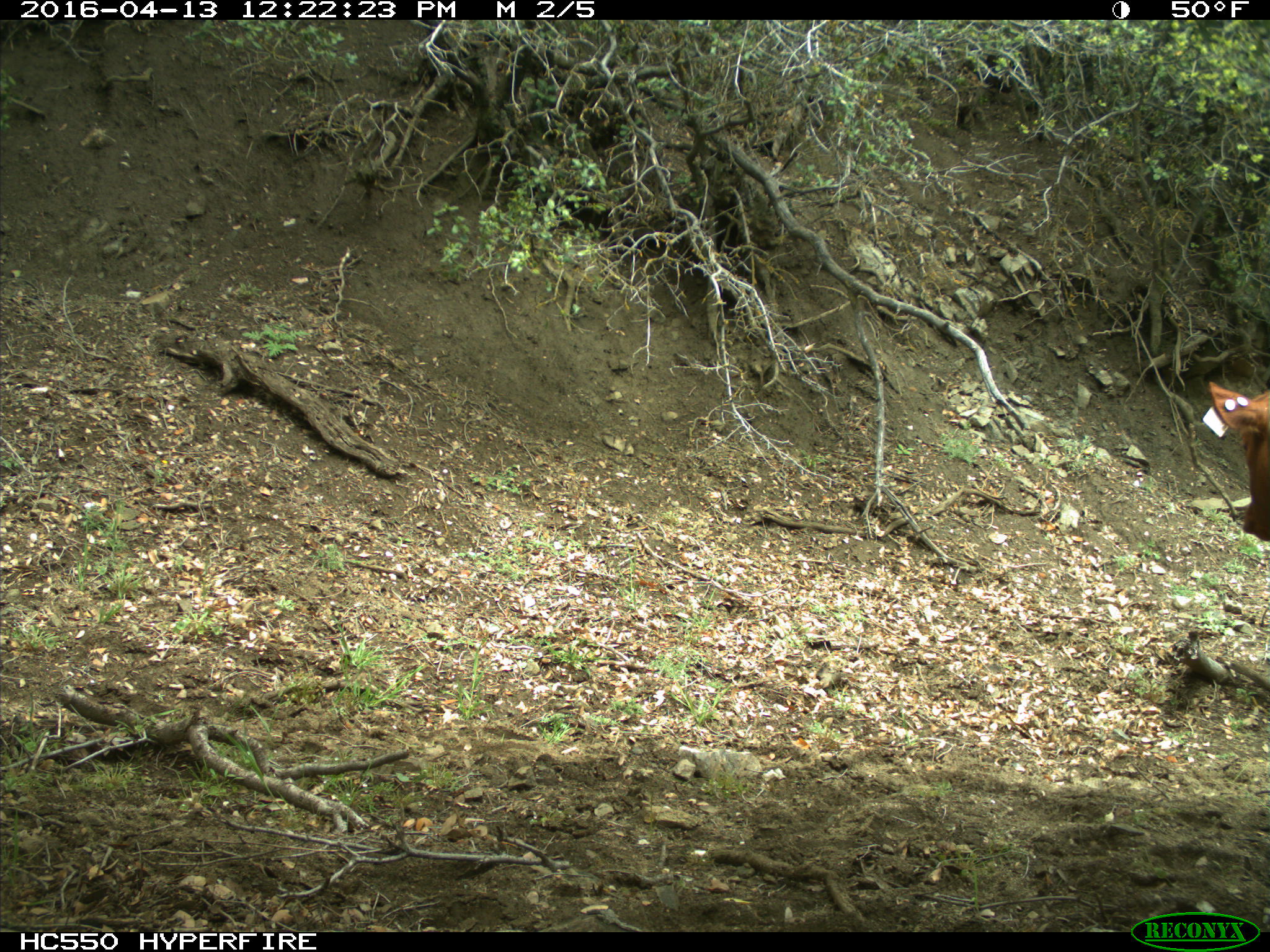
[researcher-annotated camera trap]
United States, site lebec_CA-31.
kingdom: Animalia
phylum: Chordata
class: Mammalia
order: Artiodactyla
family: Bovidae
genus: Bos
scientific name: Bos taurus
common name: domestic cow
Bos taurus (domestic cow).